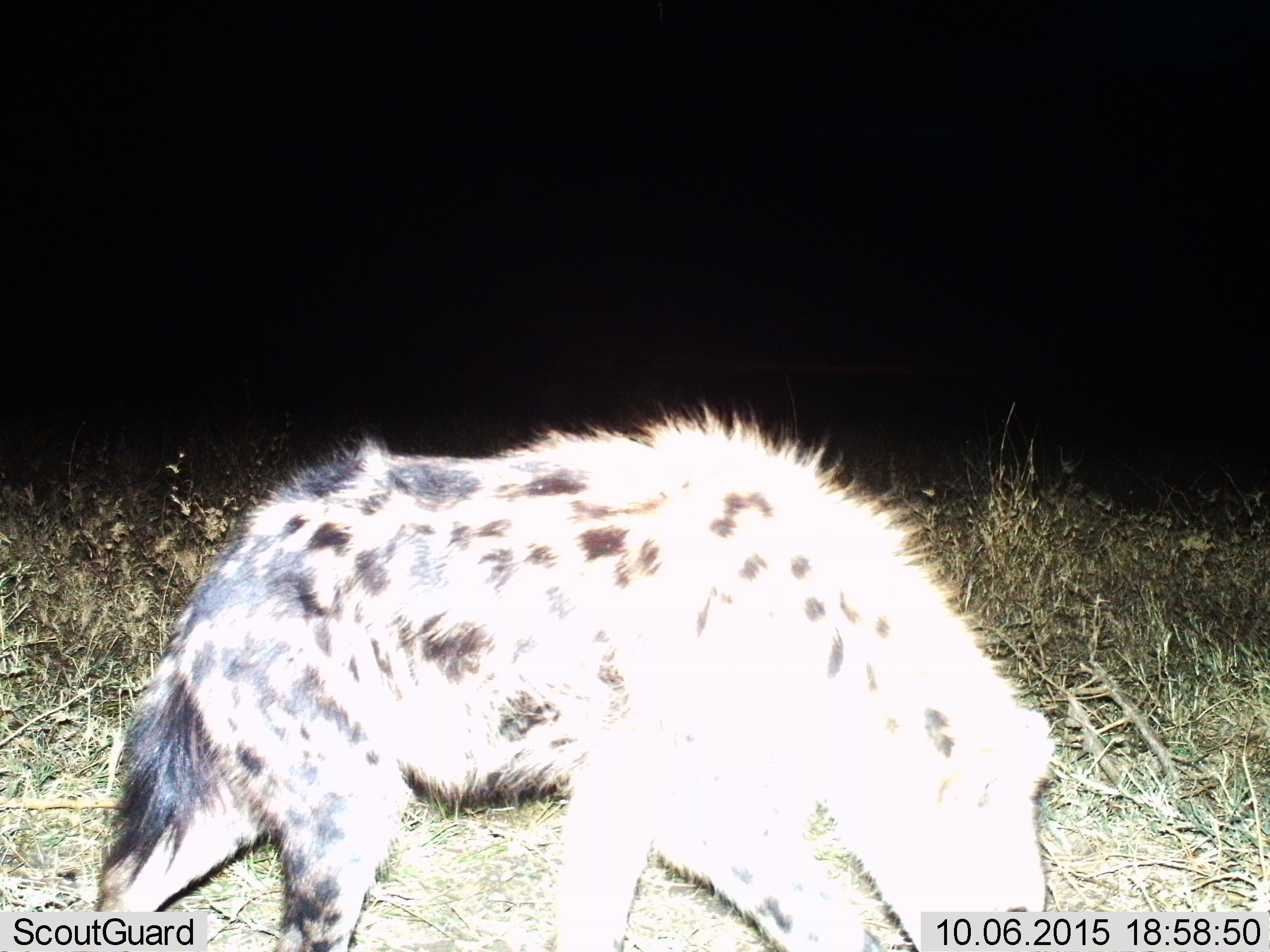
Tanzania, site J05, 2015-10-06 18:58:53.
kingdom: Animalia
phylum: Chordata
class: Mammalia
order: Carnivora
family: Hyaenidae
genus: Crocuta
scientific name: Crocuta crocuta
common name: spotted hyena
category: hyenaspotted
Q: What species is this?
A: Hyenaspotted (spotted hyena) (Crocuta crocuta).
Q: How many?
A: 1.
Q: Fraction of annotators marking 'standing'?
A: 20%.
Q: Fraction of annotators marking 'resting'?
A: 0%.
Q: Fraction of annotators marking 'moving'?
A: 70%.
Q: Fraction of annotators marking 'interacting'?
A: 0%.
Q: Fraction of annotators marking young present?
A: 0%.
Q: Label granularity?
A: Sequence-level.